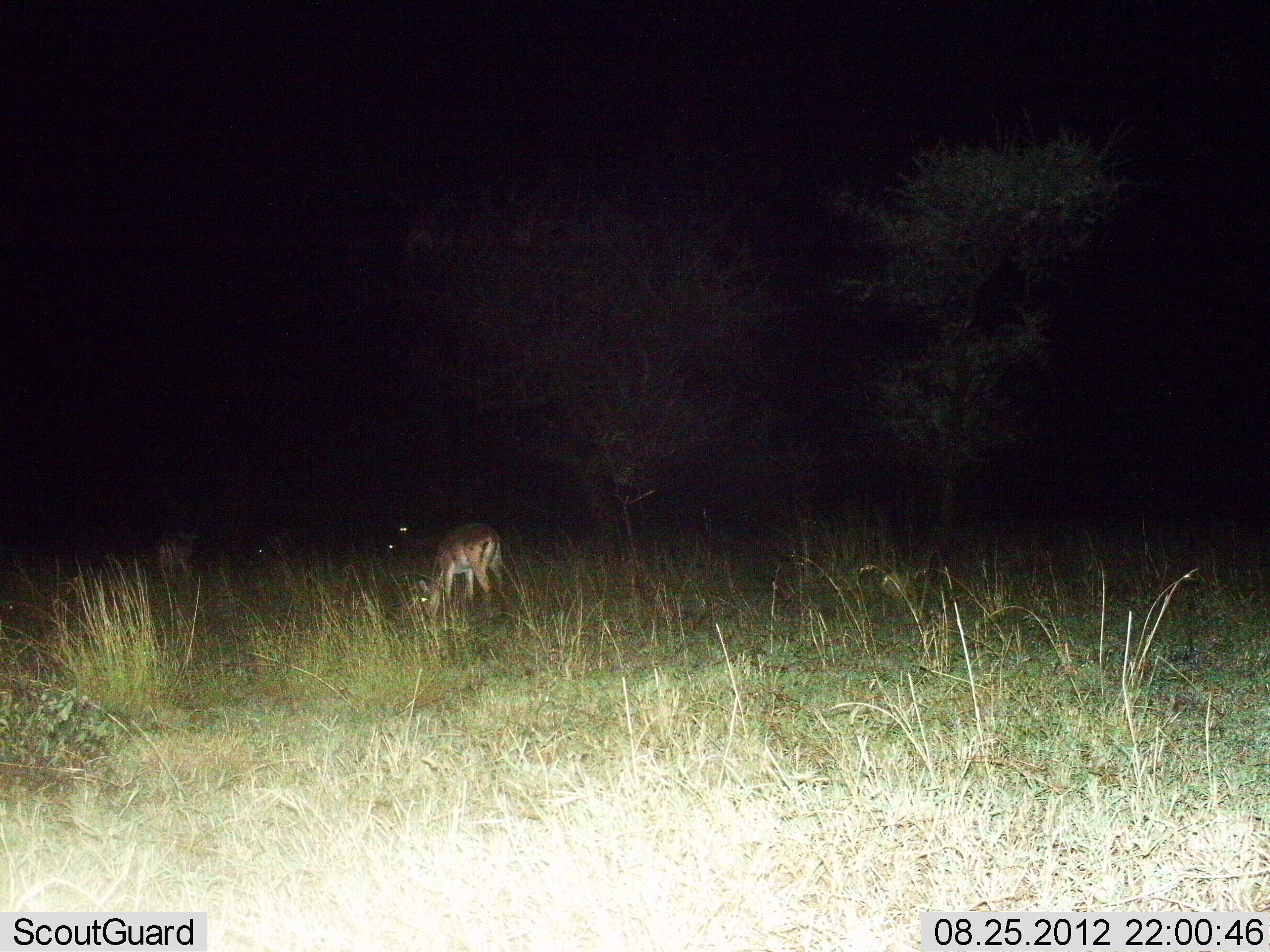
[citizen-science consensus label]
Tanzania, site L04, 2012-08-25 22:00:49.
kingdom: Animalia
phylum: Chordata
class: Mammalia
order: Artiodactyla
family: Bovidae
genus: Nanger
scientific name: Nanger granti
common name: grant's gazelle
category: gazellegrants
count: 2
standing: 33%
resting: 0%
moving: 0%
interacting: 0%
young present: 0%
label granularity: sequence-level